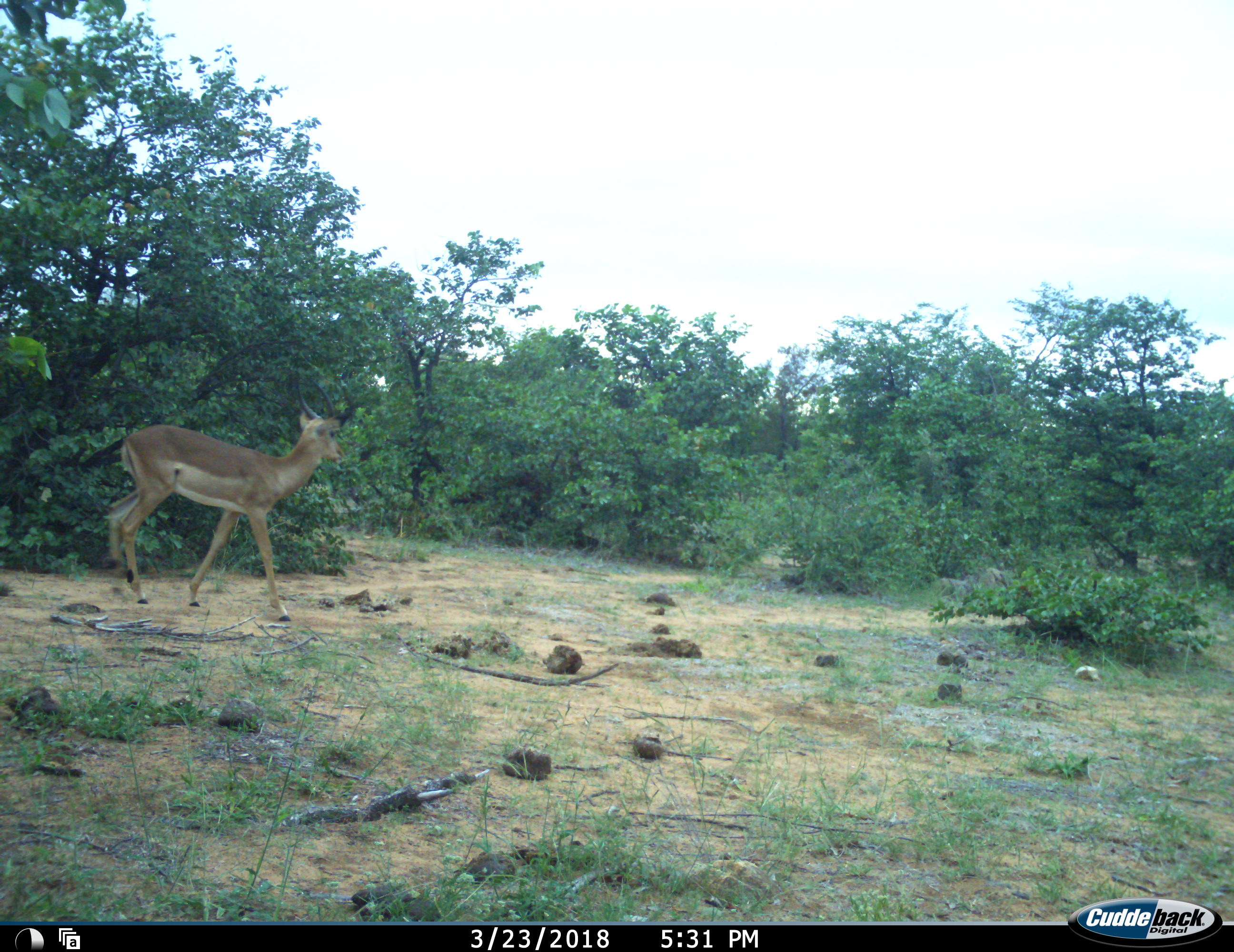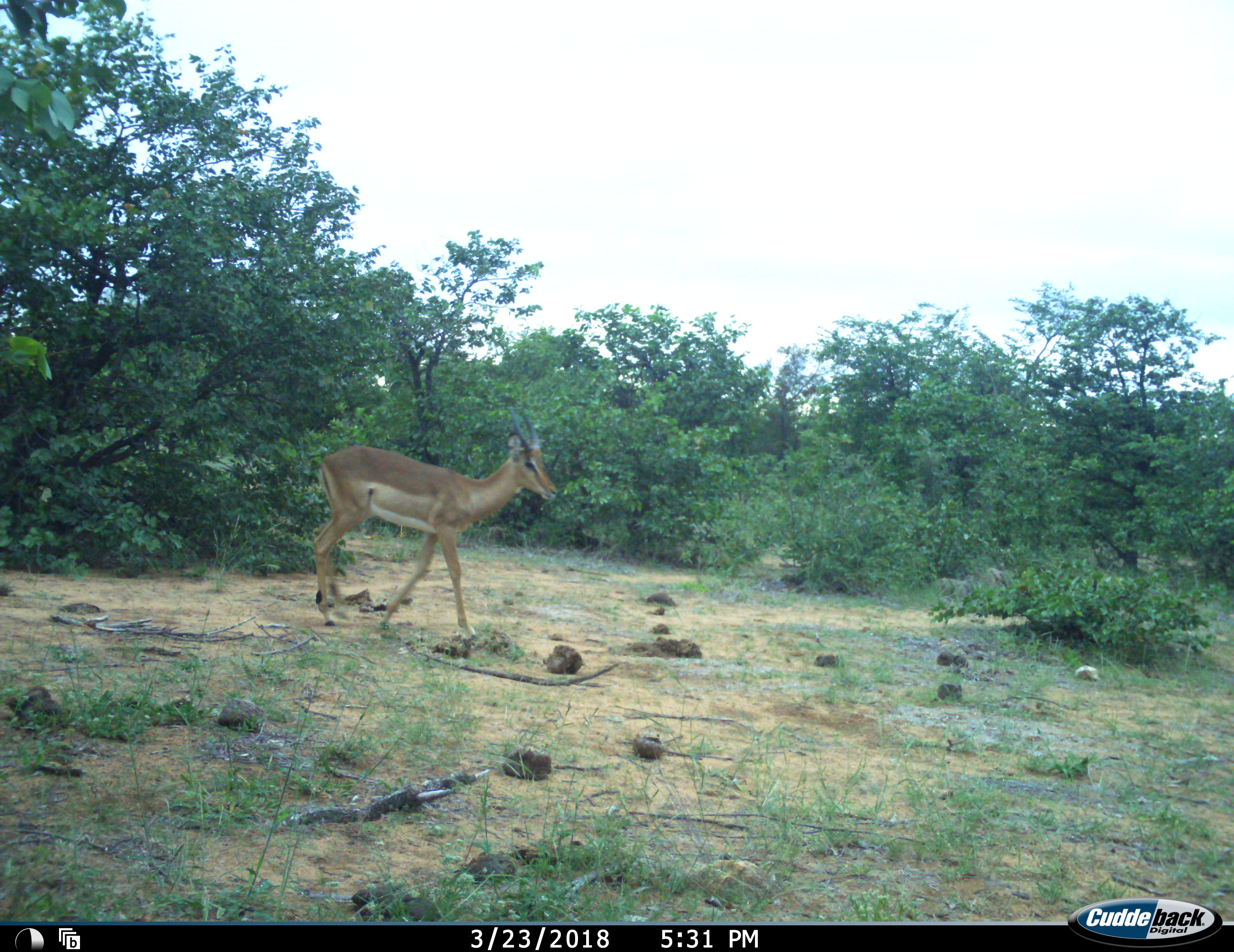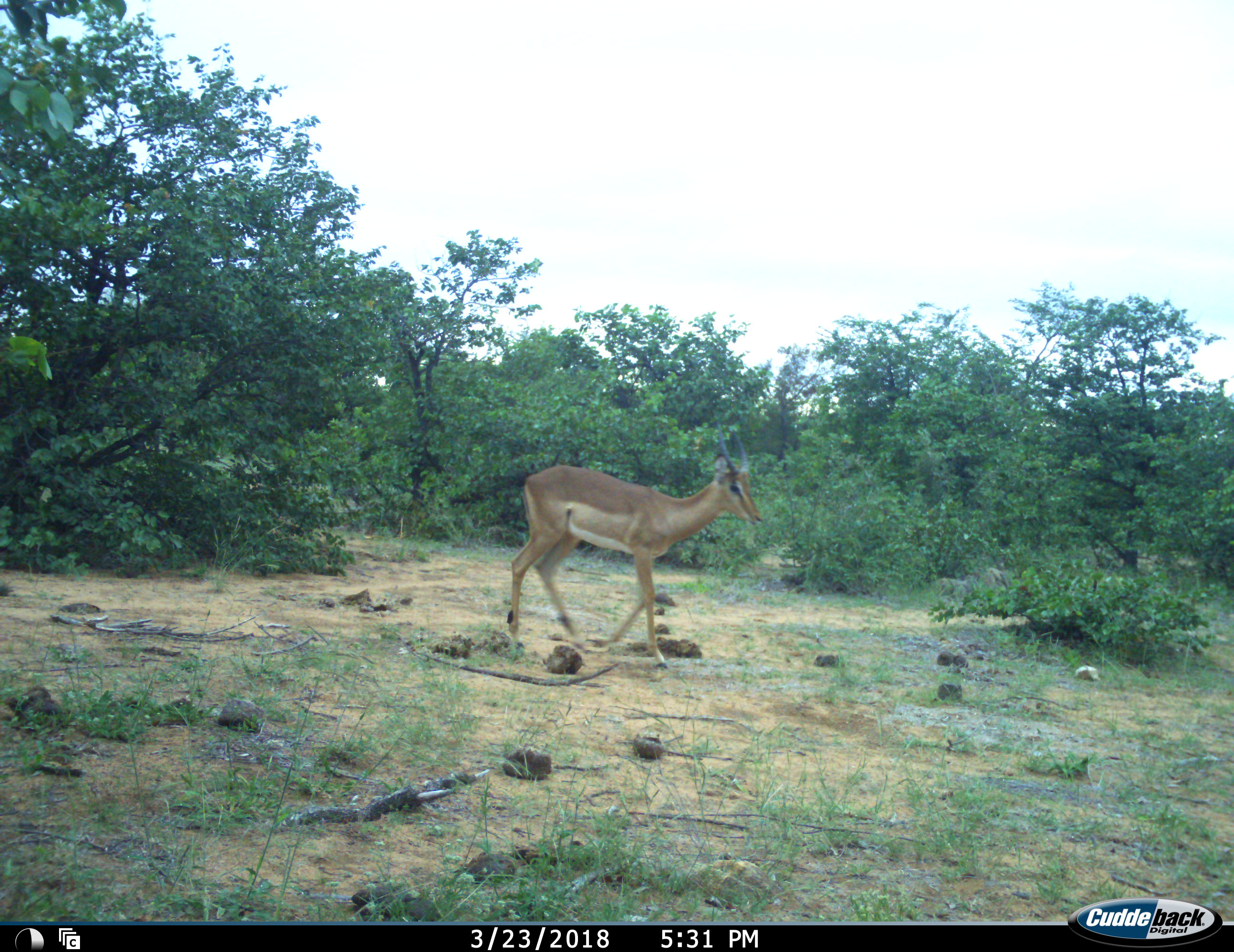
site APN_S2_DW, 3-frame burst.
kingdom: Animalia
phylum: Chordata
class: Mammalia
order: Artiodactyla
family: Bovidae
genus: Aepyceros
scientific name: Aepyceros melampus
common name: impala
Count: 1.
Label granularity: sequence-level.